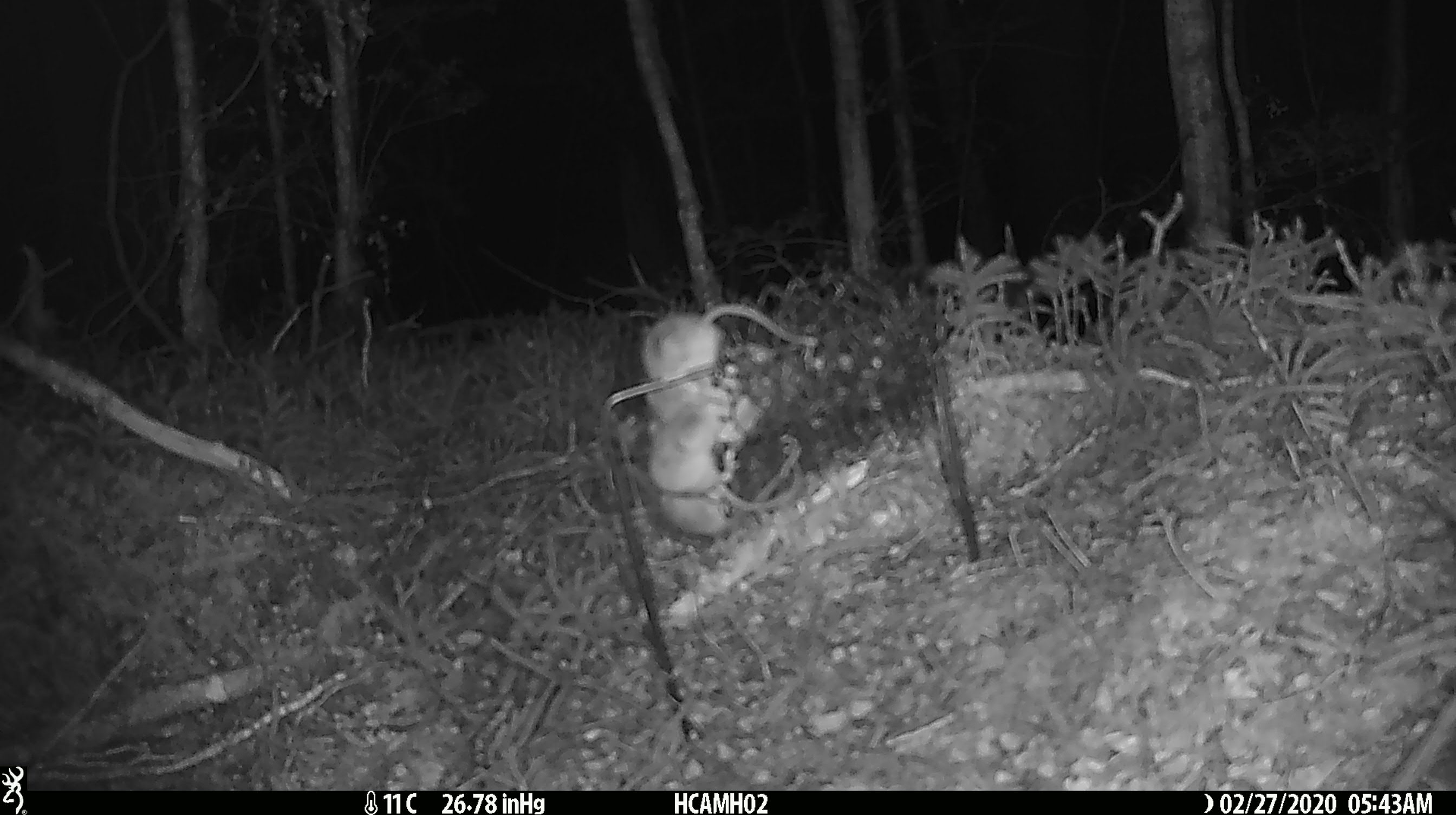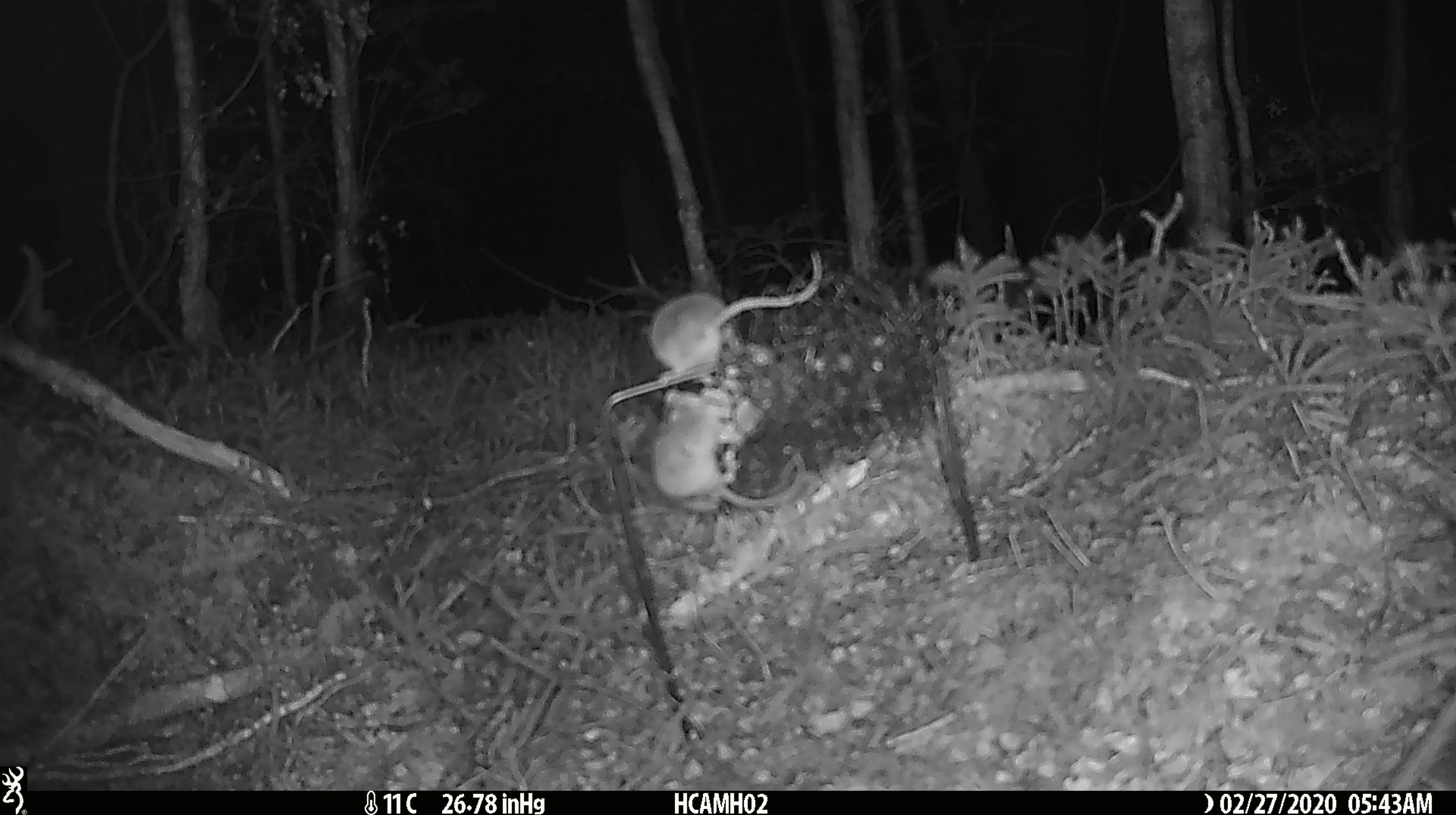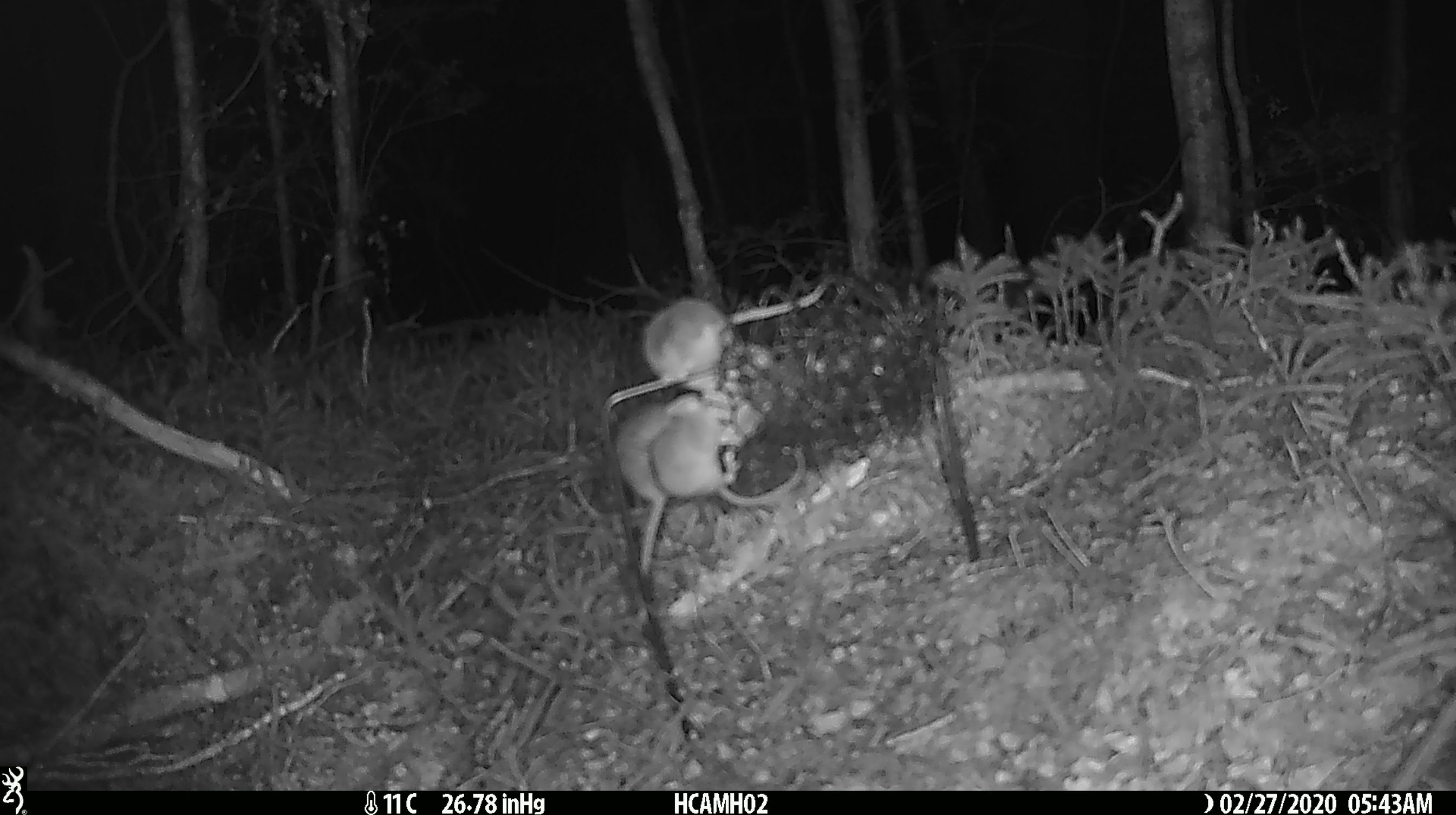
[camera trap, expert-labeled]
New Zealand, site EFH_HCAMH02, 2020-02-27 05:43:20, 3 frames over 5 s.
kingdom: Animalia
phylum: Chordata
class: Mammalia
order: Rodentia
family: Muridae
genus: Mus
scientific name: Mus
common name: mouse